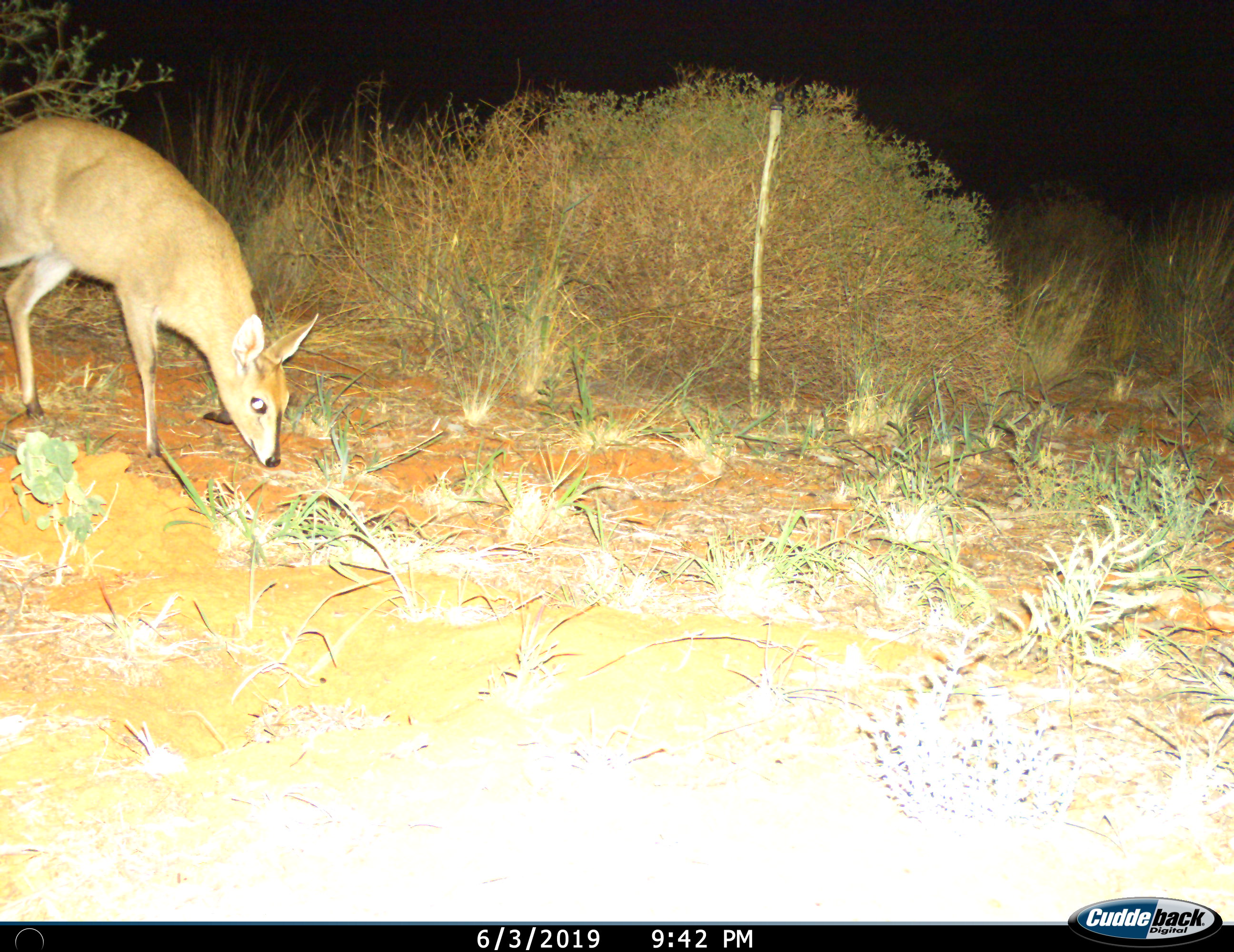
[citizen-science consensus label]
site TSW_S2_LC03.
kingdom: Animalia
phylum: Chordata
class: Mammalia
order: Artiodactyla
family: Bovidae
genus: Sylvicapra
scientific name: Sylvicapra grimmia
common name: common duiker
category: duikercommongrey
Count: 1.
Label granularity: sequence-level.